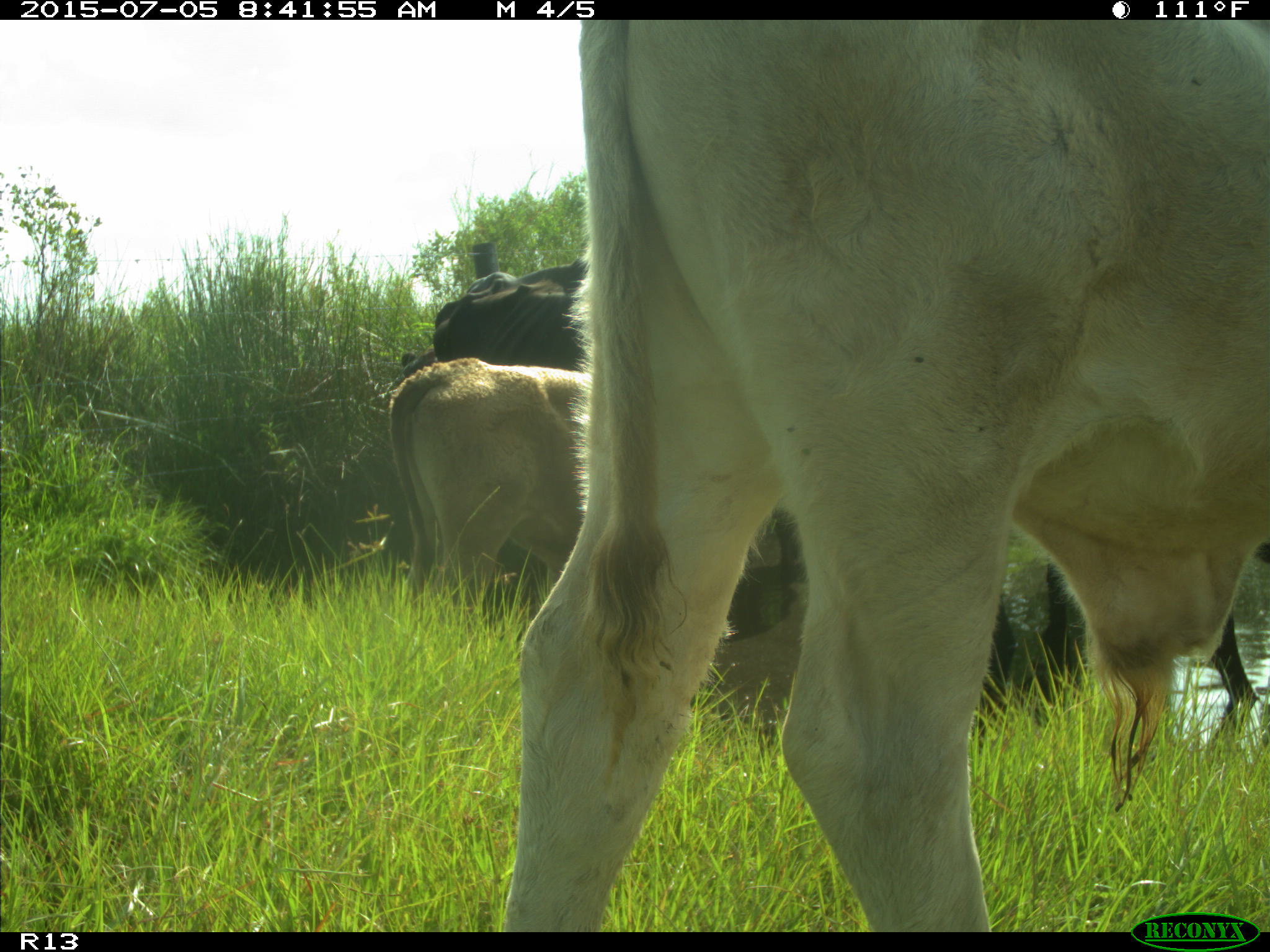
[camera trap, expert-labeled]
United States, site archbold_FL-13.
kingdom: Animalia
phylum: Chordata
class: Mammalia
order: Artiodactyla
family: Bovidae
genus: Bos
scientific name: Bos taurus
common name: domestic cow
Bos taurus (domestic cow).